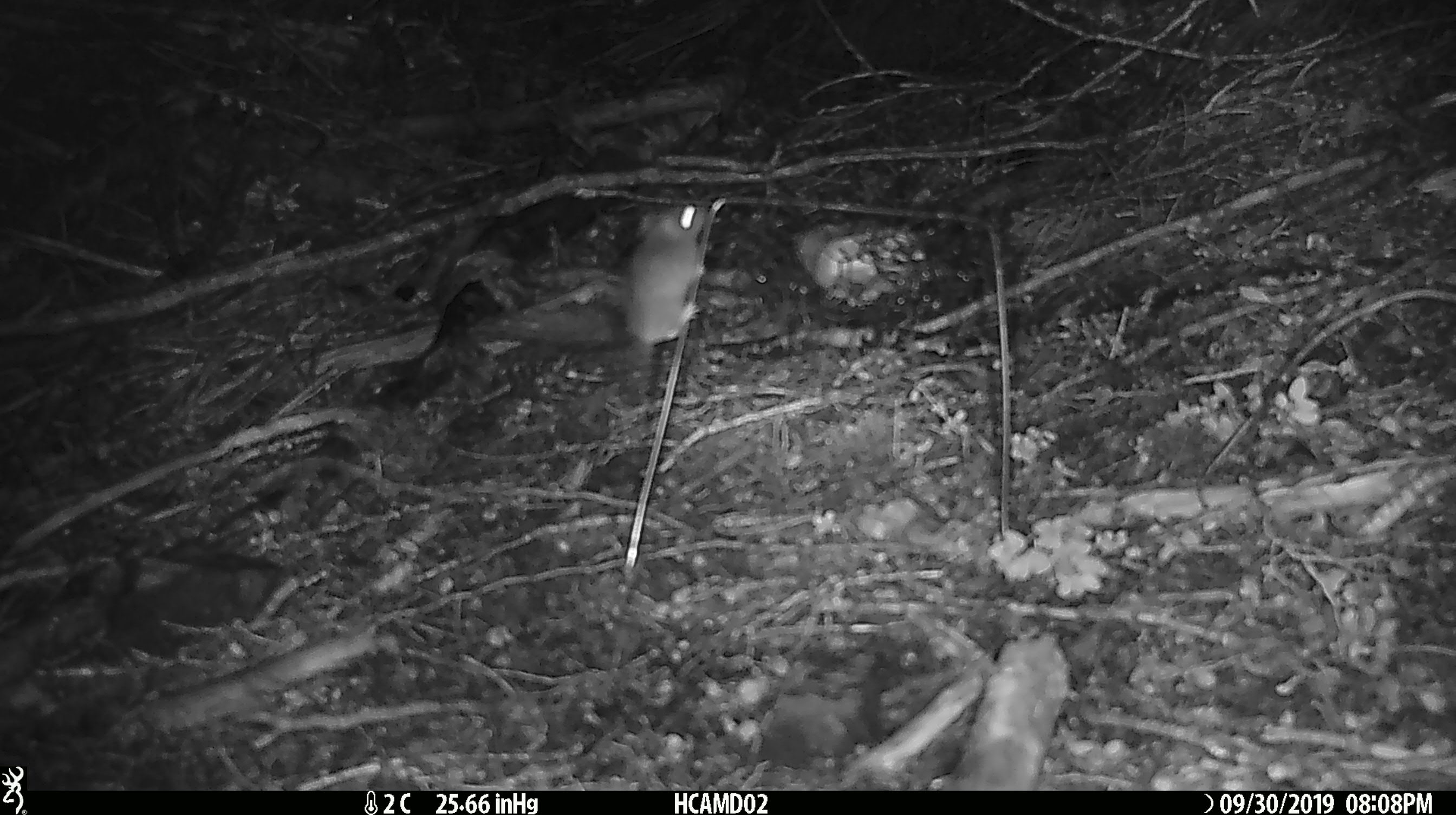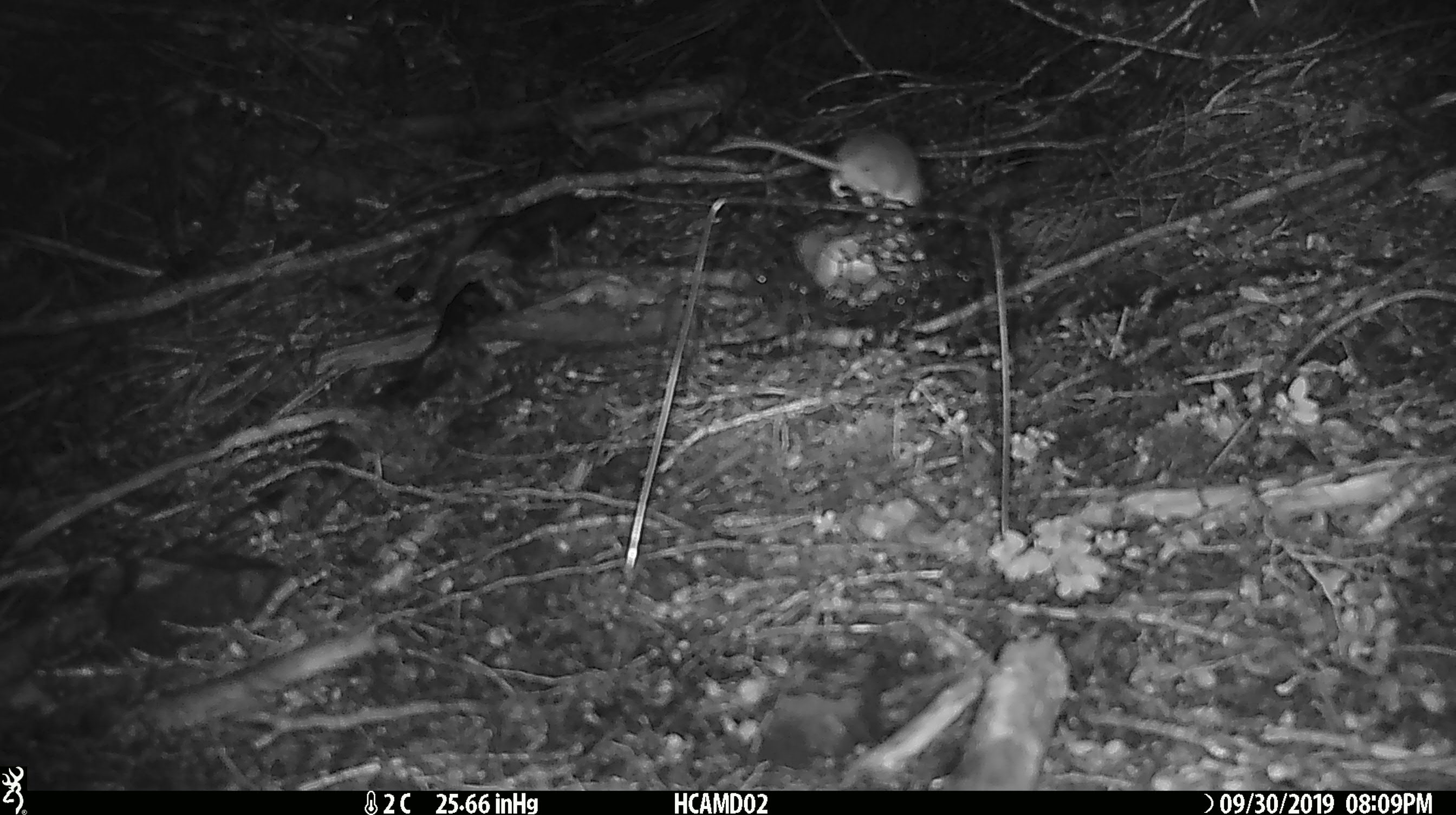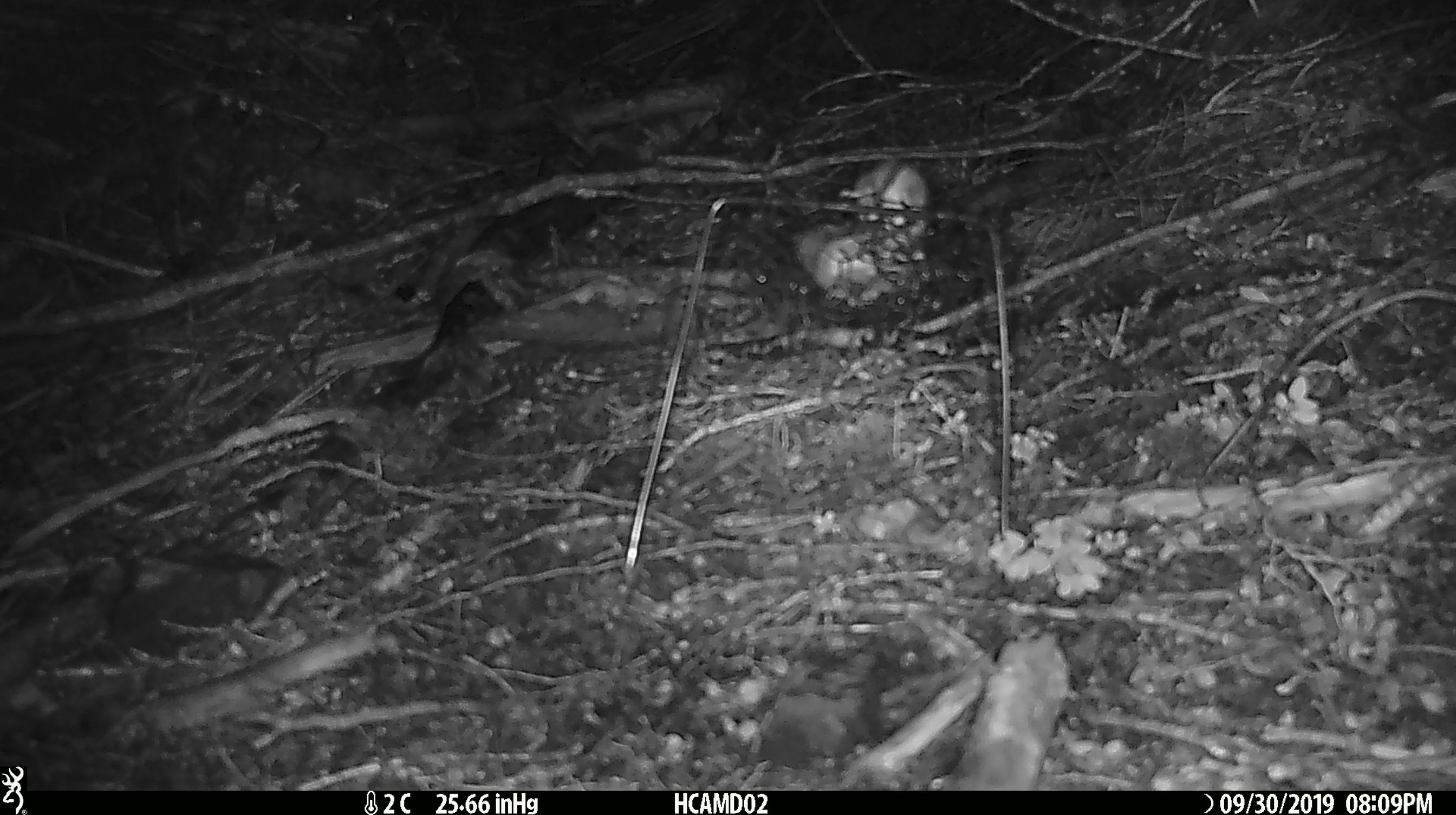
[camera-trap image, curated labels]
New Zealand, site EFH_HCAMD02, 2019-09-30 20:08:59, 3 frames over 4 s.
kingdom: Animalia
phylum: Chordata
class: Mammalia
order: Rodentia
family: Muridae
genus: Mus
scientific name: Mus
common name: mouse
Mouse (Mus).